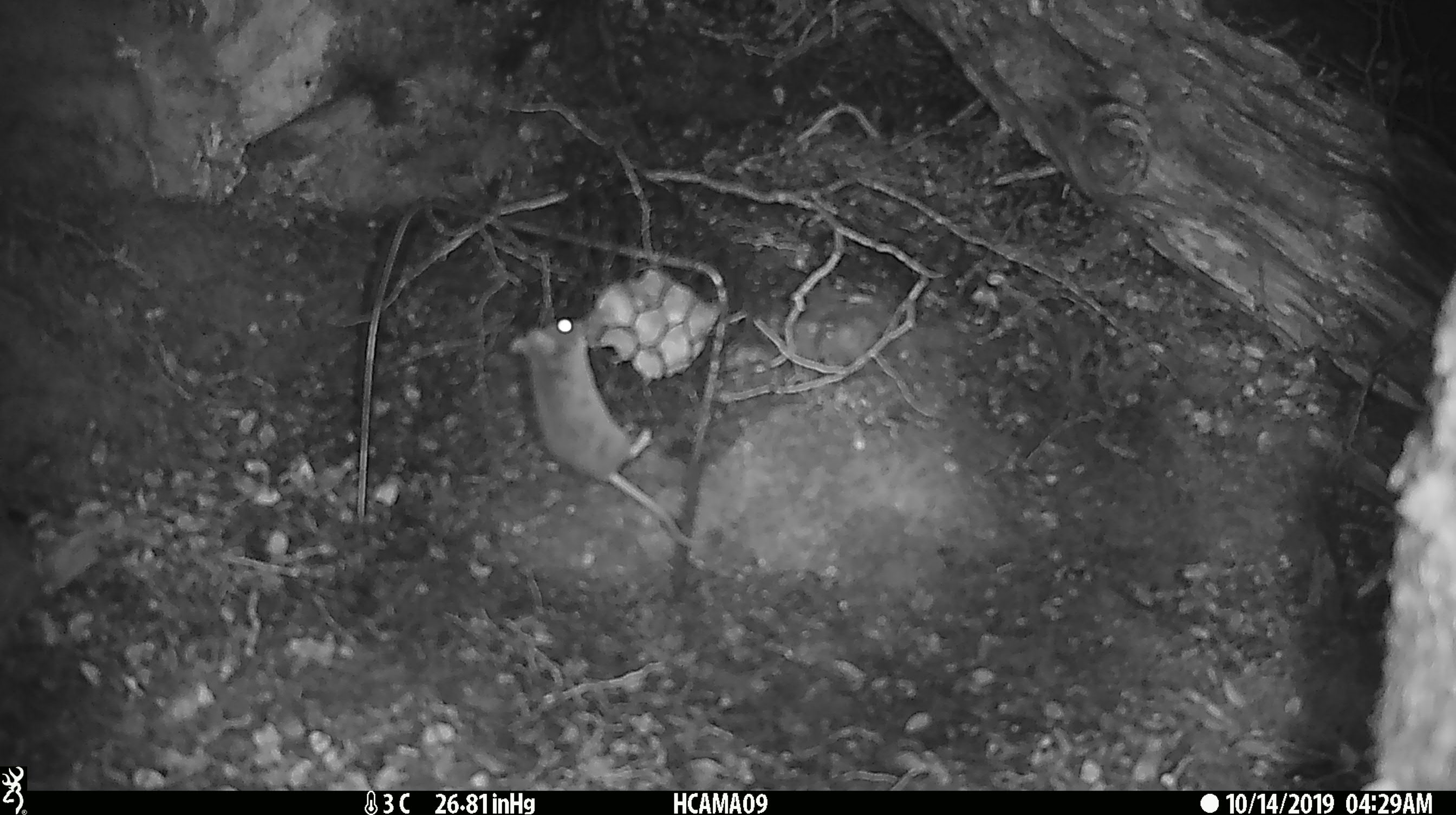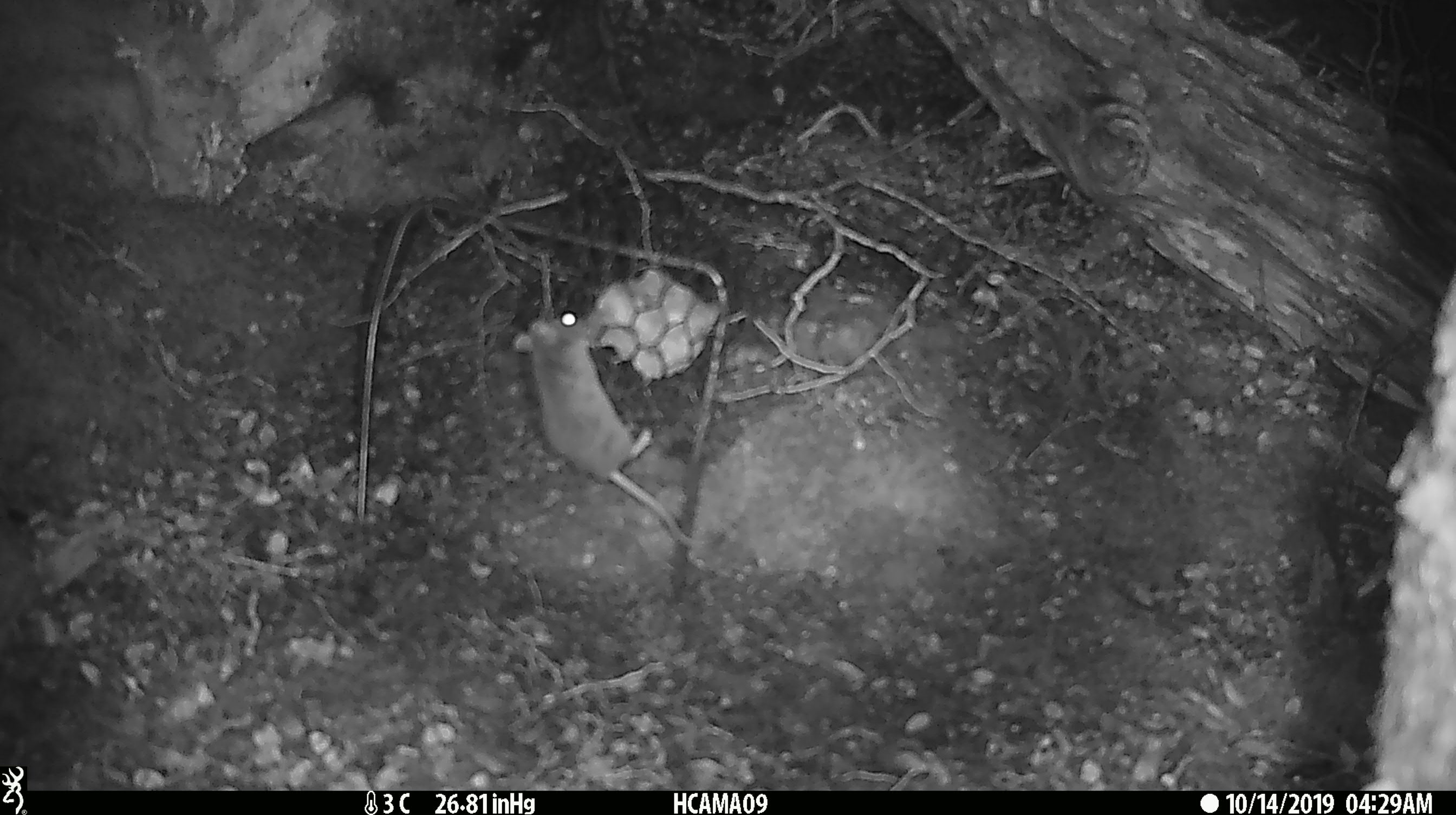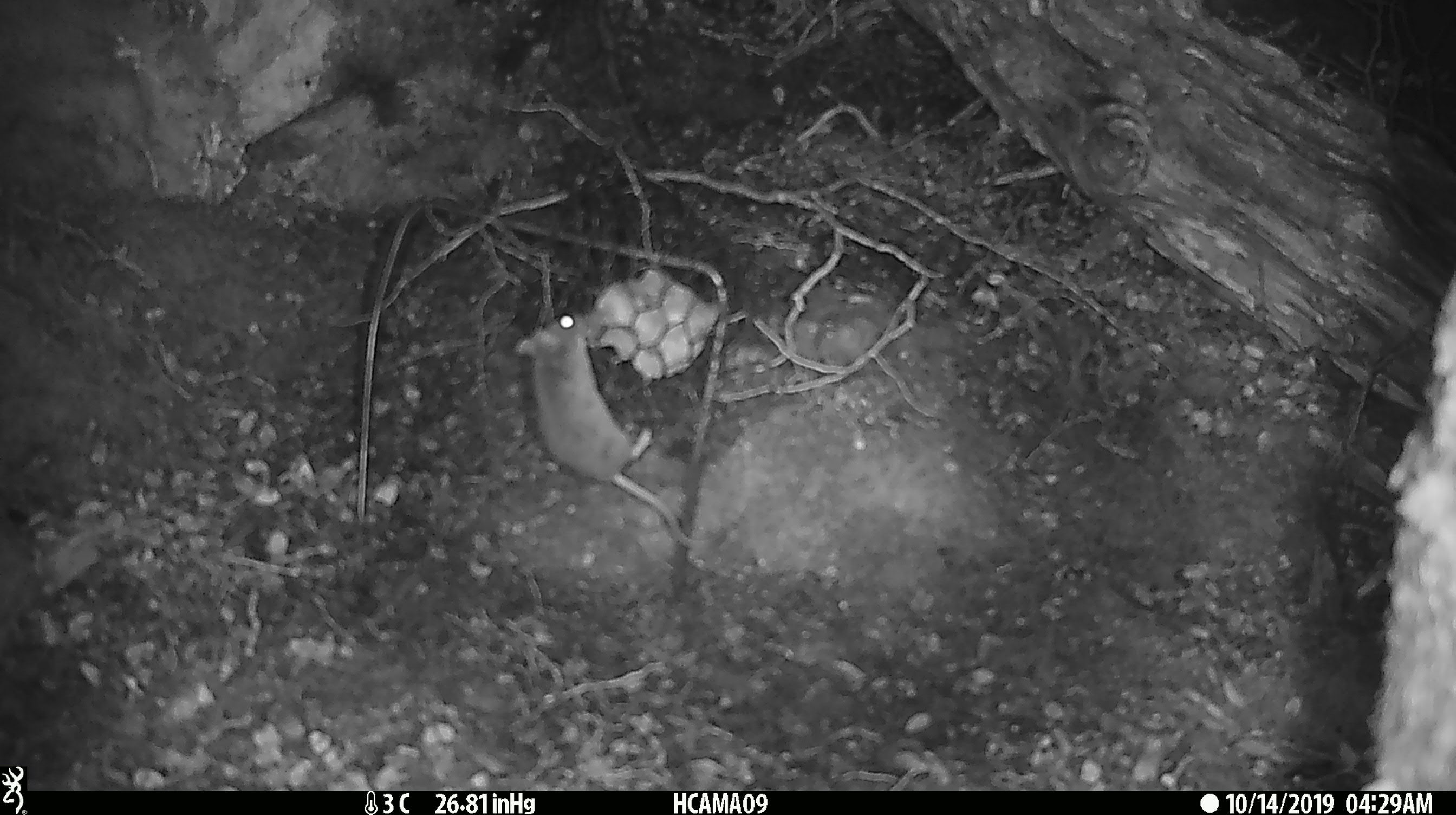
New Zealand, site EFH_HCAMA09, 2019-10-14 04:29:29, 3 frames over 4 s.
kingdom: Animalia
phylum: Chordata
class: Mammalia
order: Rodentia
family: Muridae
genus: Mus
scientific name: Mus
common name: mouse